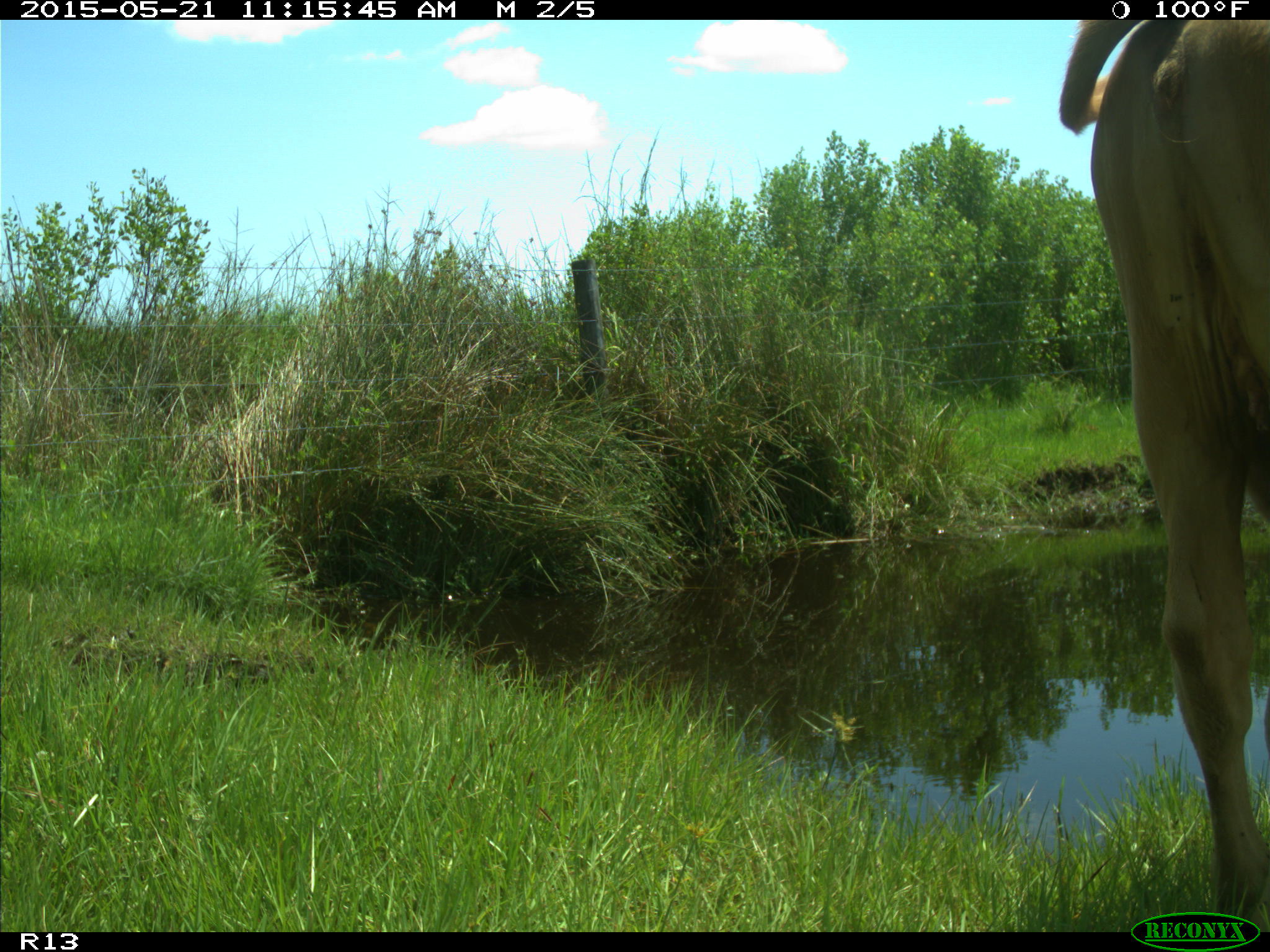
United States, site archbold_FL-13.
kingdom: Animalia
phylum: Chordata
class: Mammalia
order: Artiodactyla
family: Bovidae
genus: Bos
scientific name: Bos taurus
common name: domestic cow